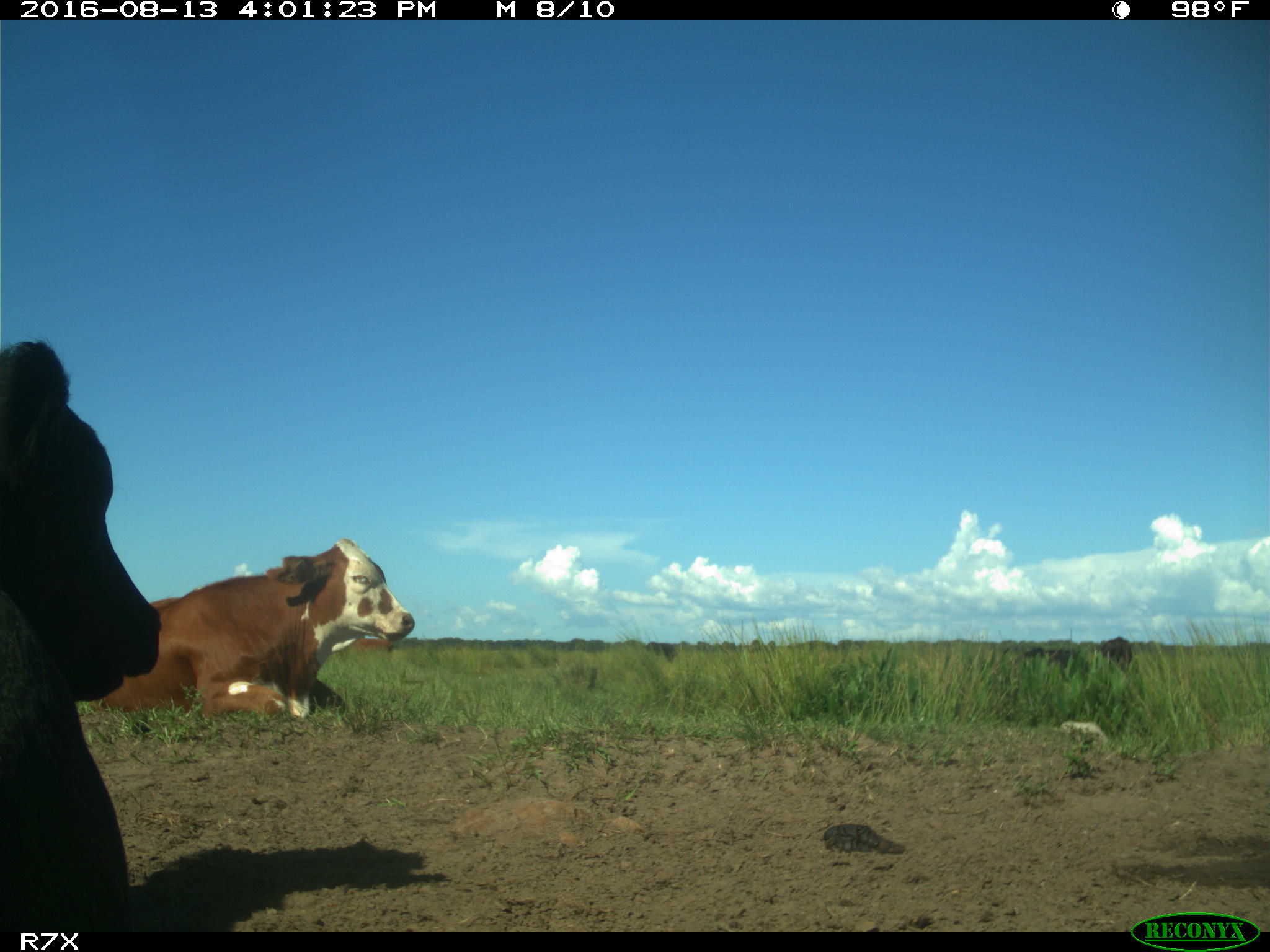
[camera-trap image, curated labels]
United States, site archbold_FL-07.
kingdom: Animalia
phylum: Chordata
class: Mammalia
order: Artiodactyla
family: Bovidae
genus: Bos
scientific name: Bos taurus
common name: domestic cow